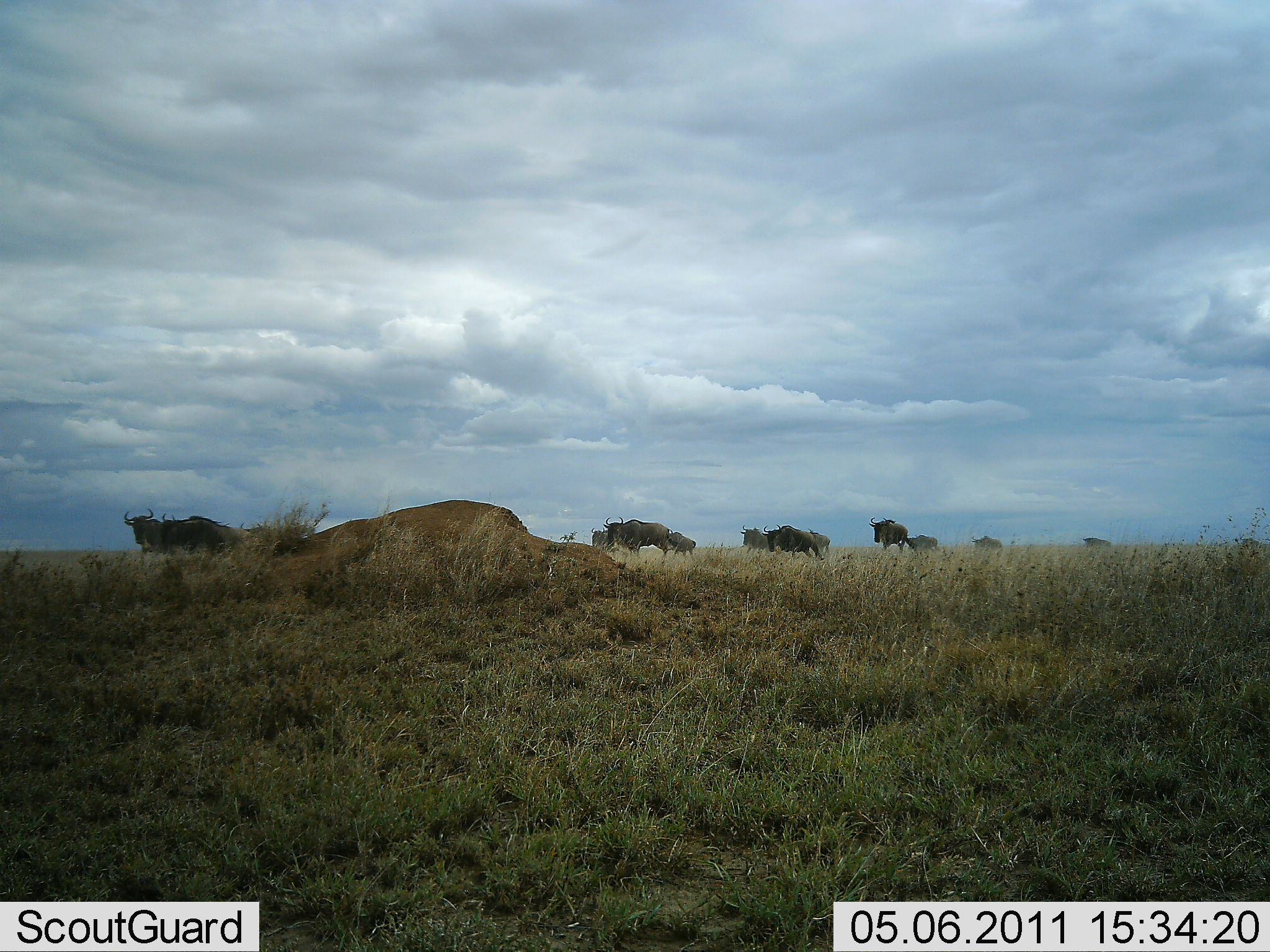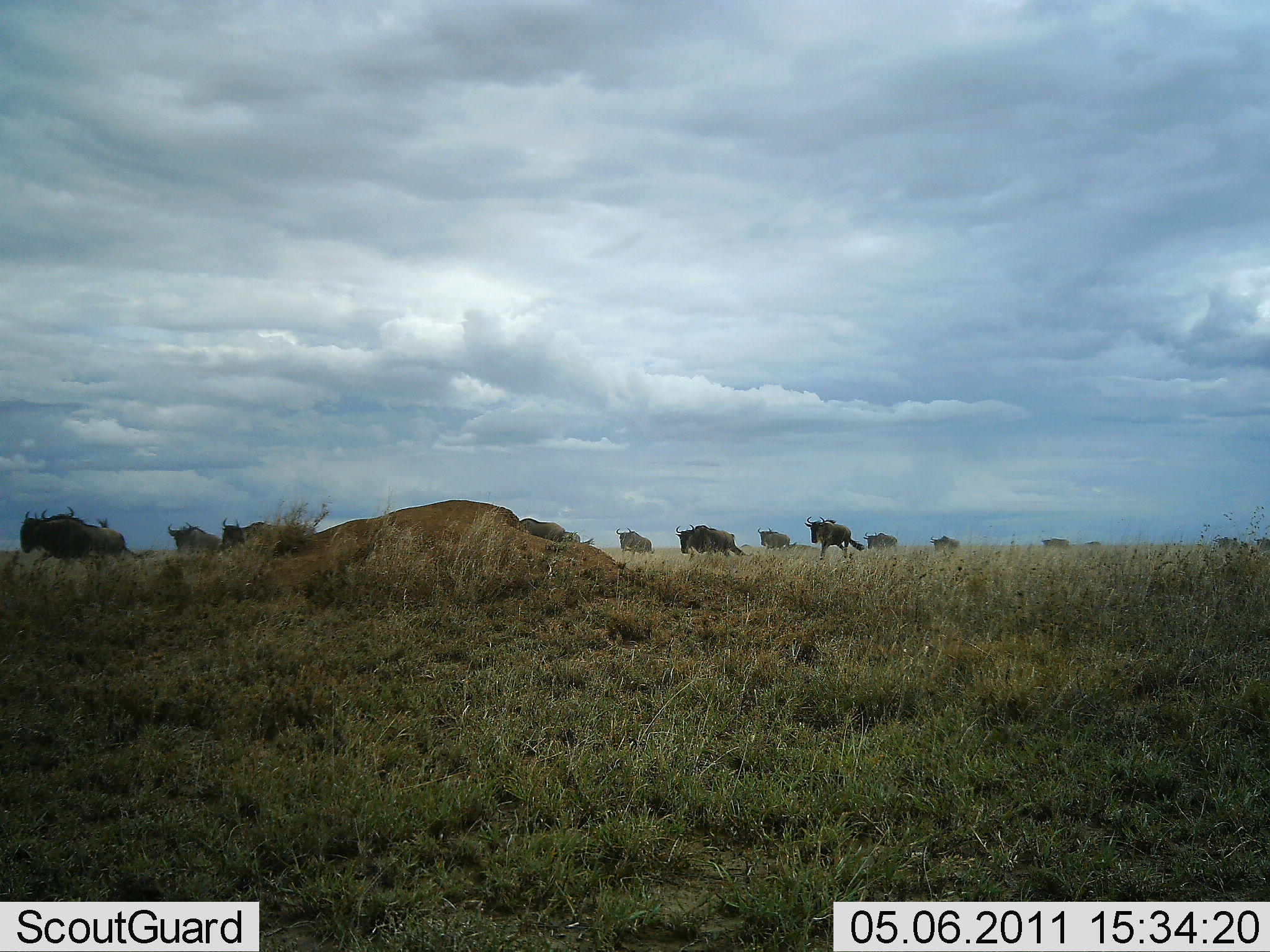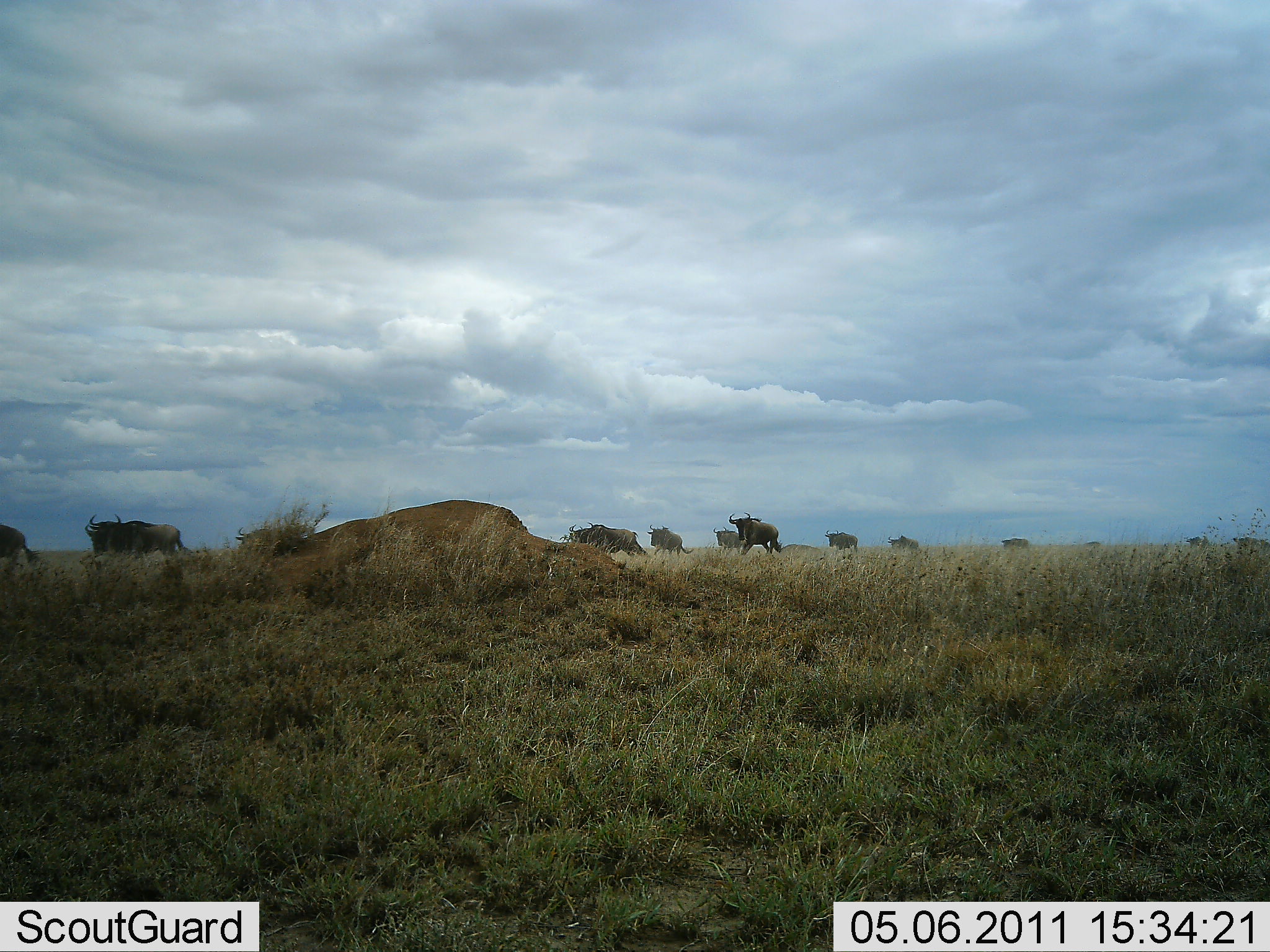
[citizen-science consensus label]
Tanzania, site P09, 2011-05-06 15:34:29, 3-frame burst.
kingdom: Animalia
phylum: Chordata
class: Mammalia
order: Artiodactyla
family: Bovidae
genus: Connochaetes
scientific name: Connochaetes taurinus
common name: blue wildebeest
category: wildebeest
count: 11-50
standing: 0%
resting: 0%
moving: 100%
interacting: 0%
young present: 0%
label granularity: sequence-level